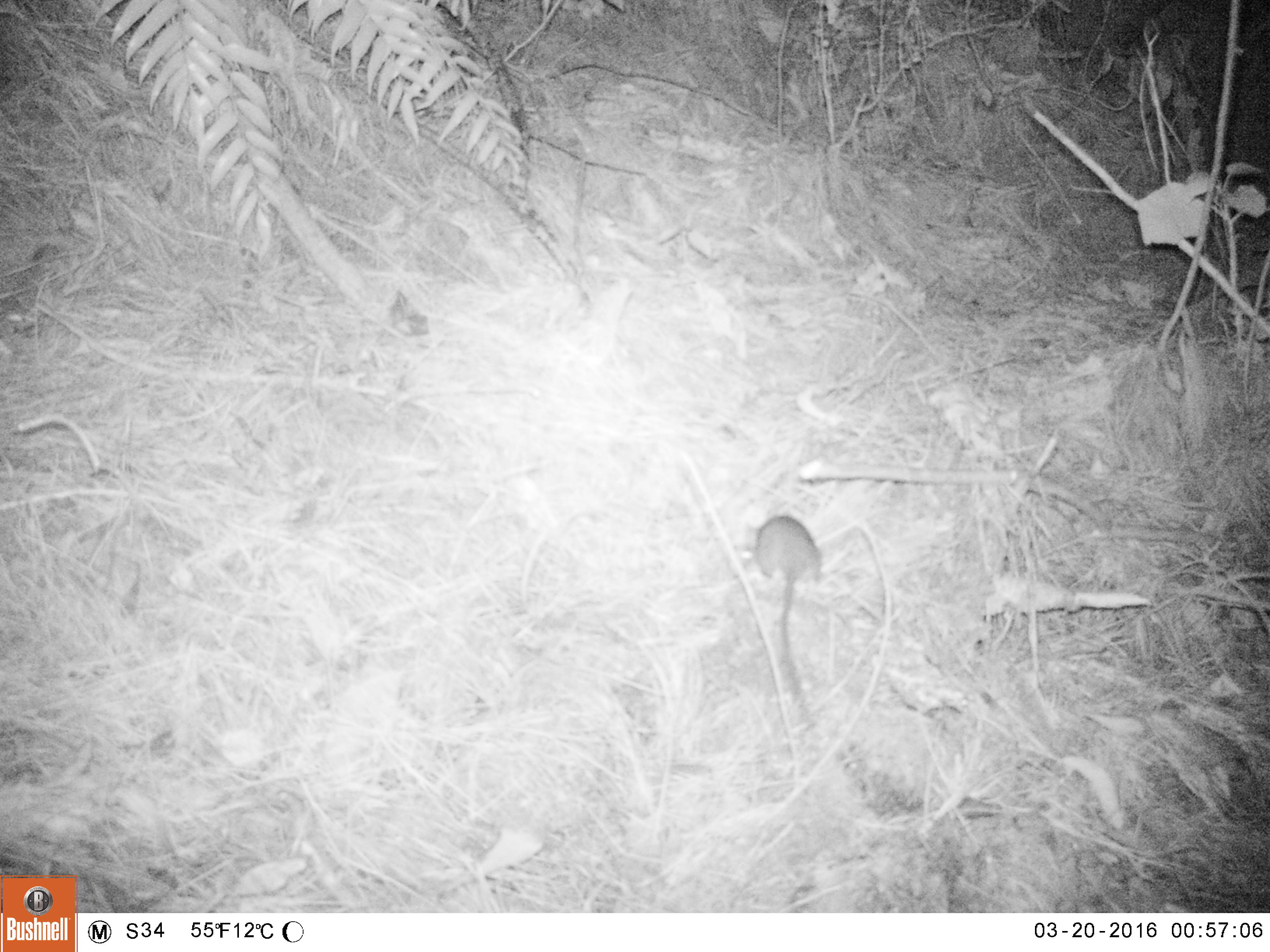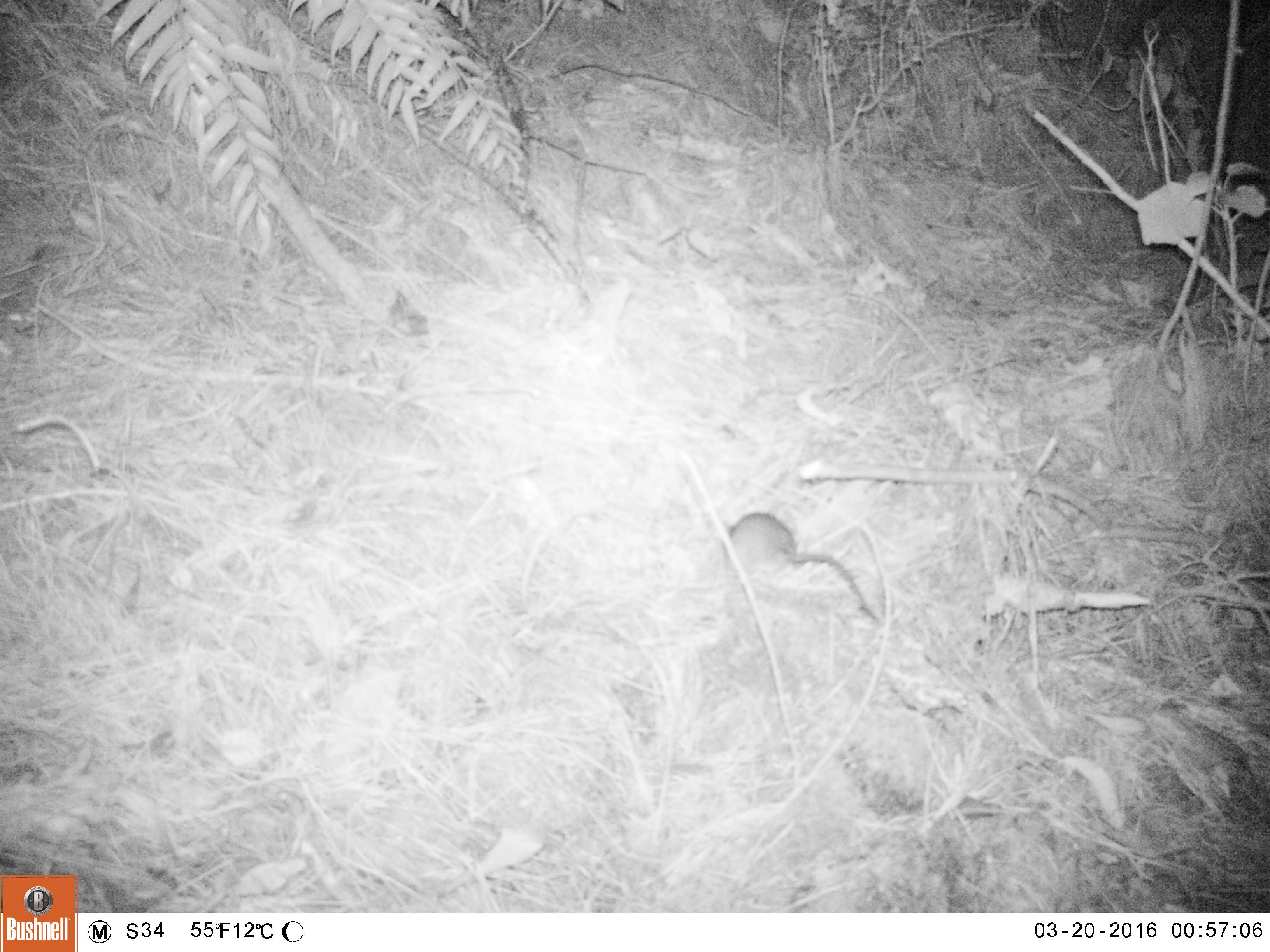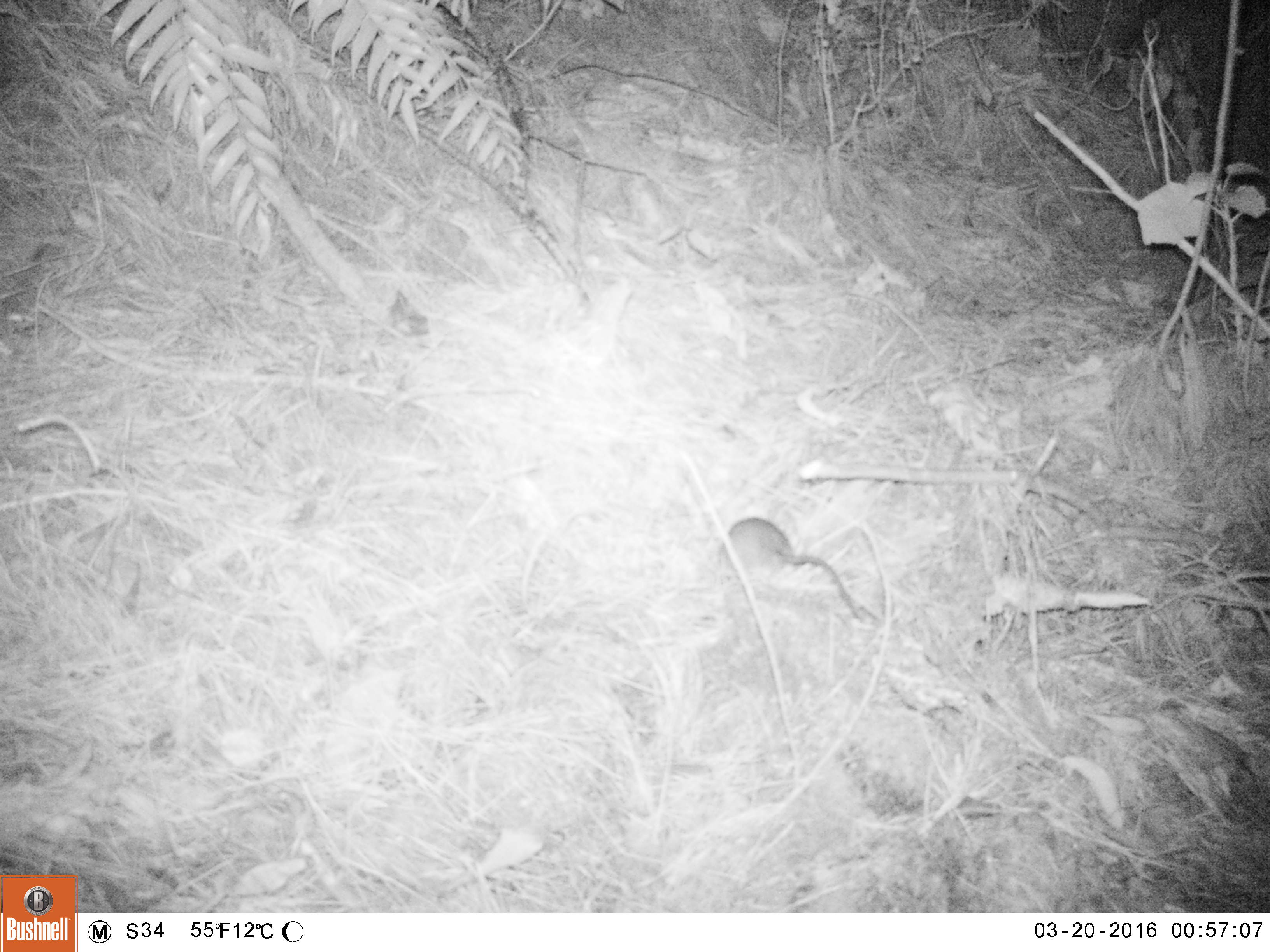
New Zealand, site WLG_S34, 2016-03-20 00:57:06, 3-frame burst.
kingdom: Animalia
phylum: Chordata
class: Mammalia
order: Rodentia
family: Muridae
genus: Rattus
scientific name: Rattus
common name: rat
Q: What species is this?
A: Rat (Rattus).